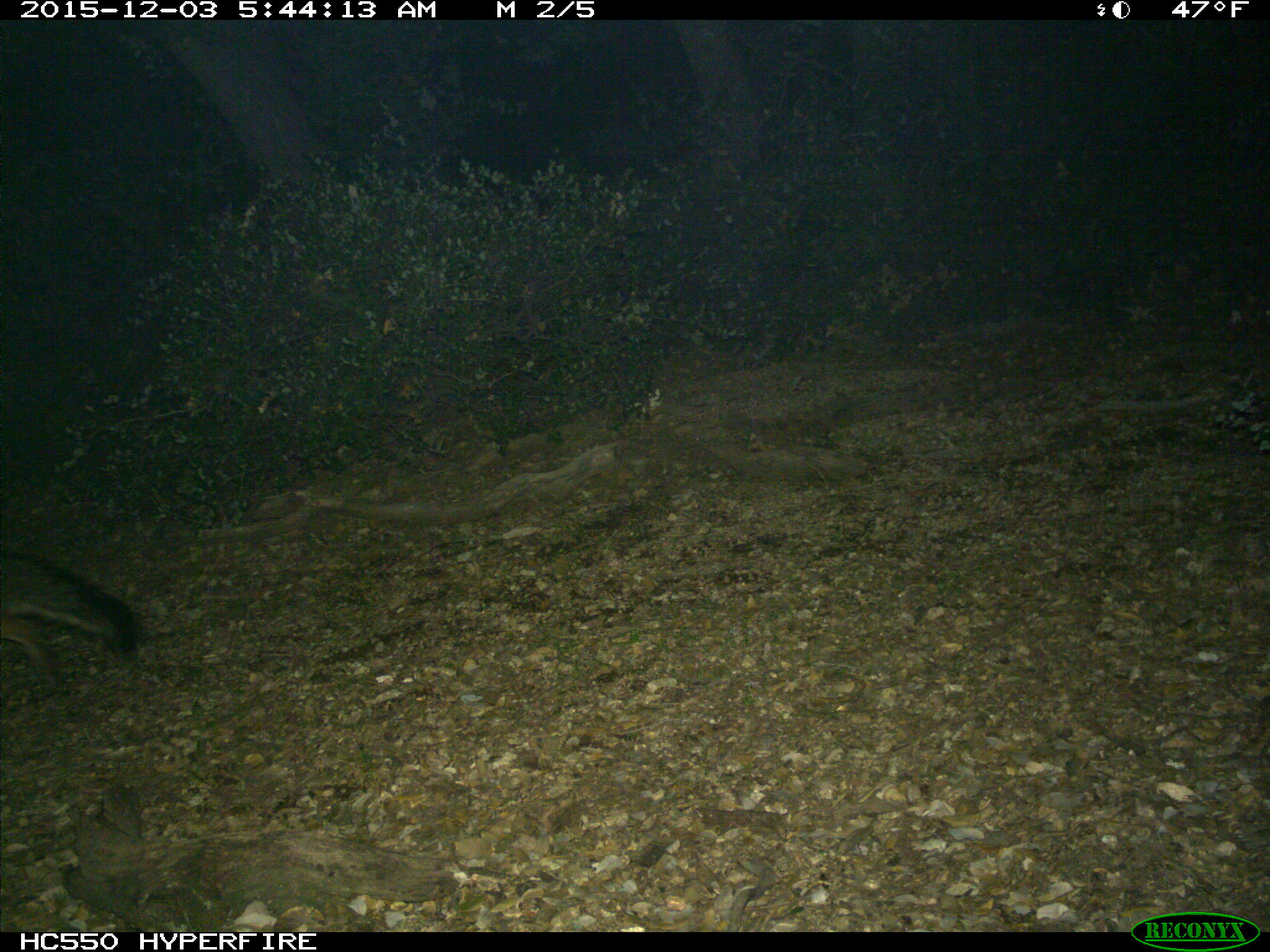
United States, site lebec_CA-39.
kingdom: Animalia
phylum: Chordata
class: Mammalia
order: Carnivora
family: Canidae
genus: Urocyon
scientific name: Urocyon cinereoargenteus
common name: gray fox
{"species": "Urocyon cinereoargenteus (gray fox)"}